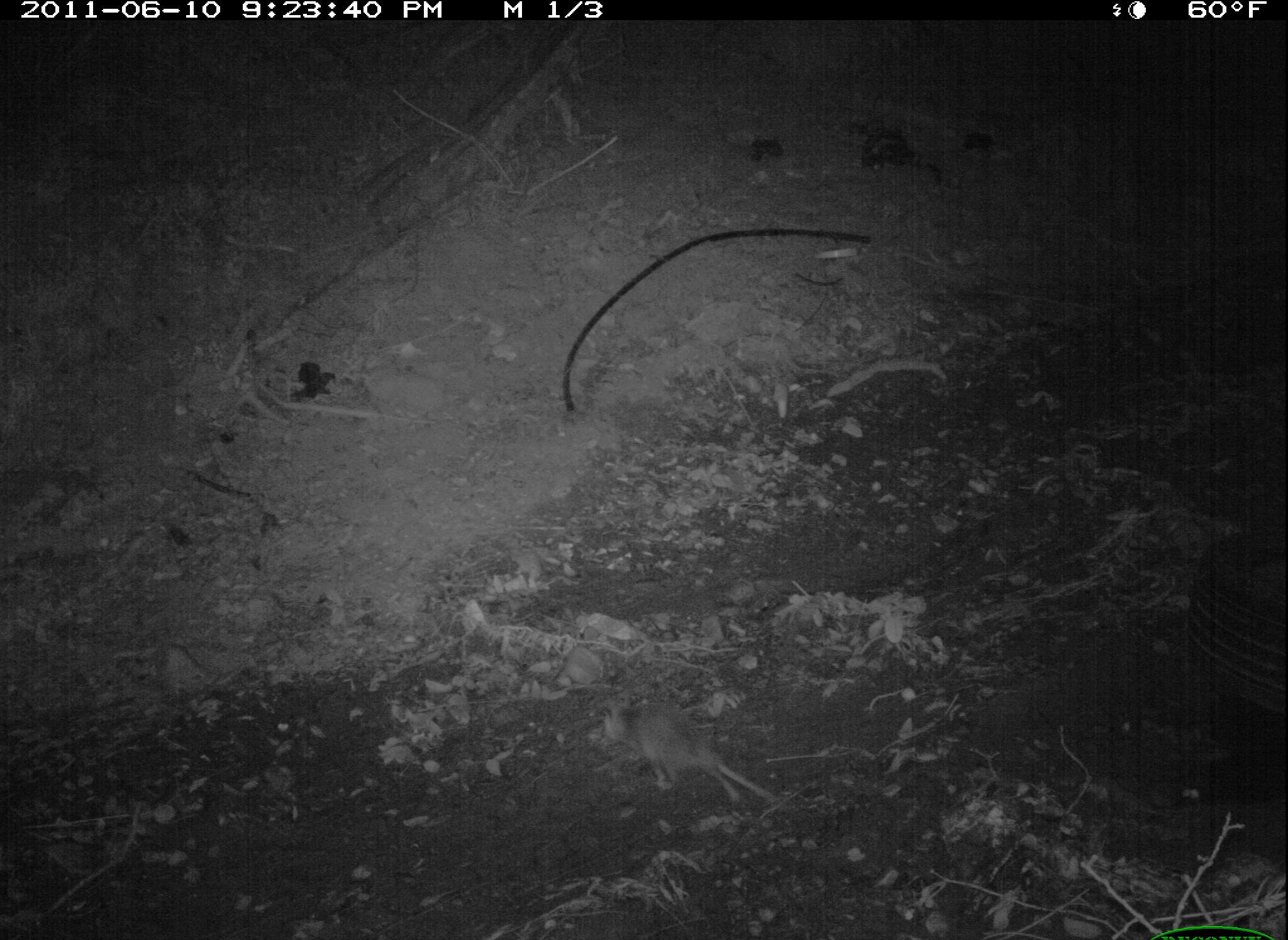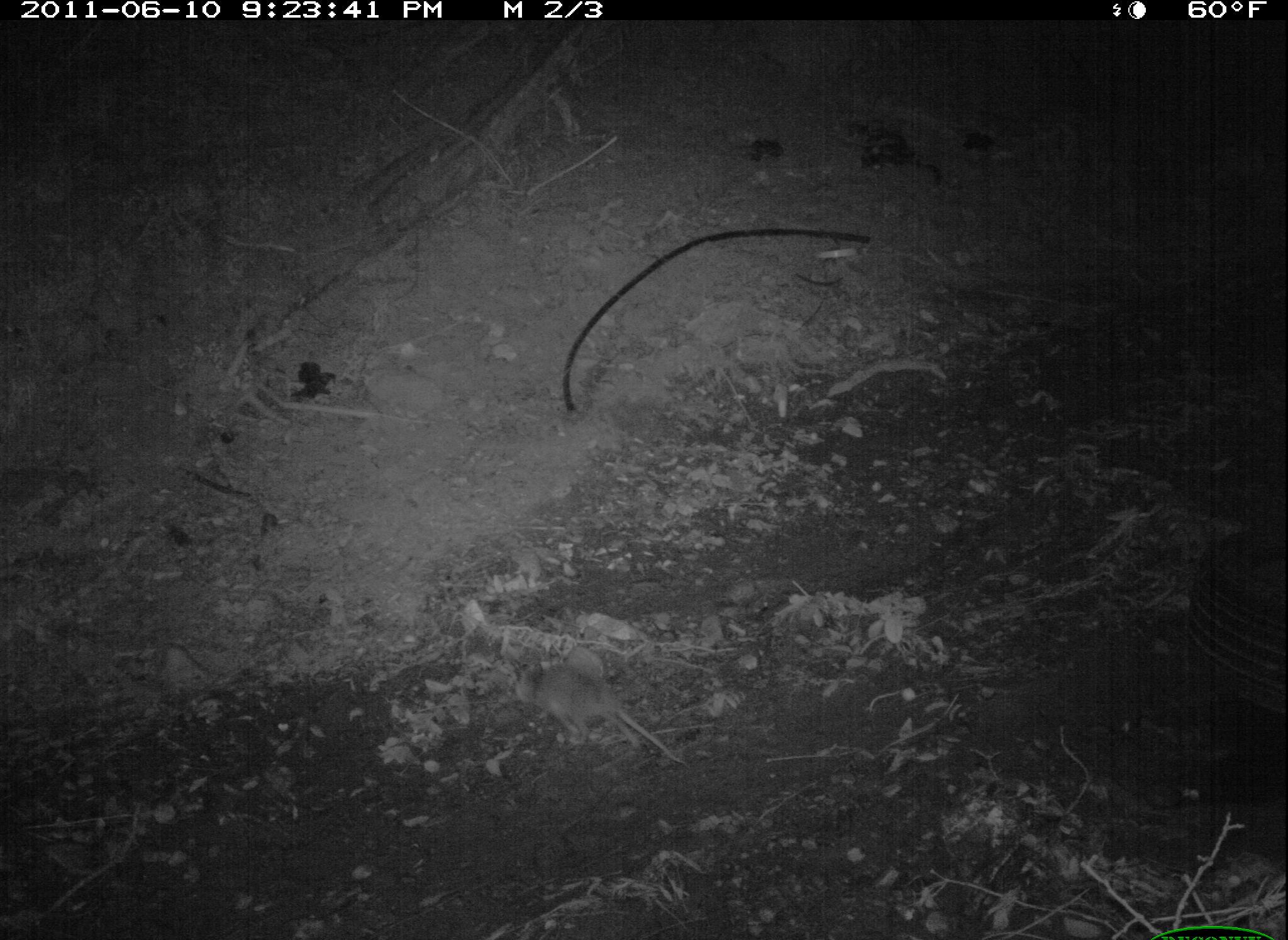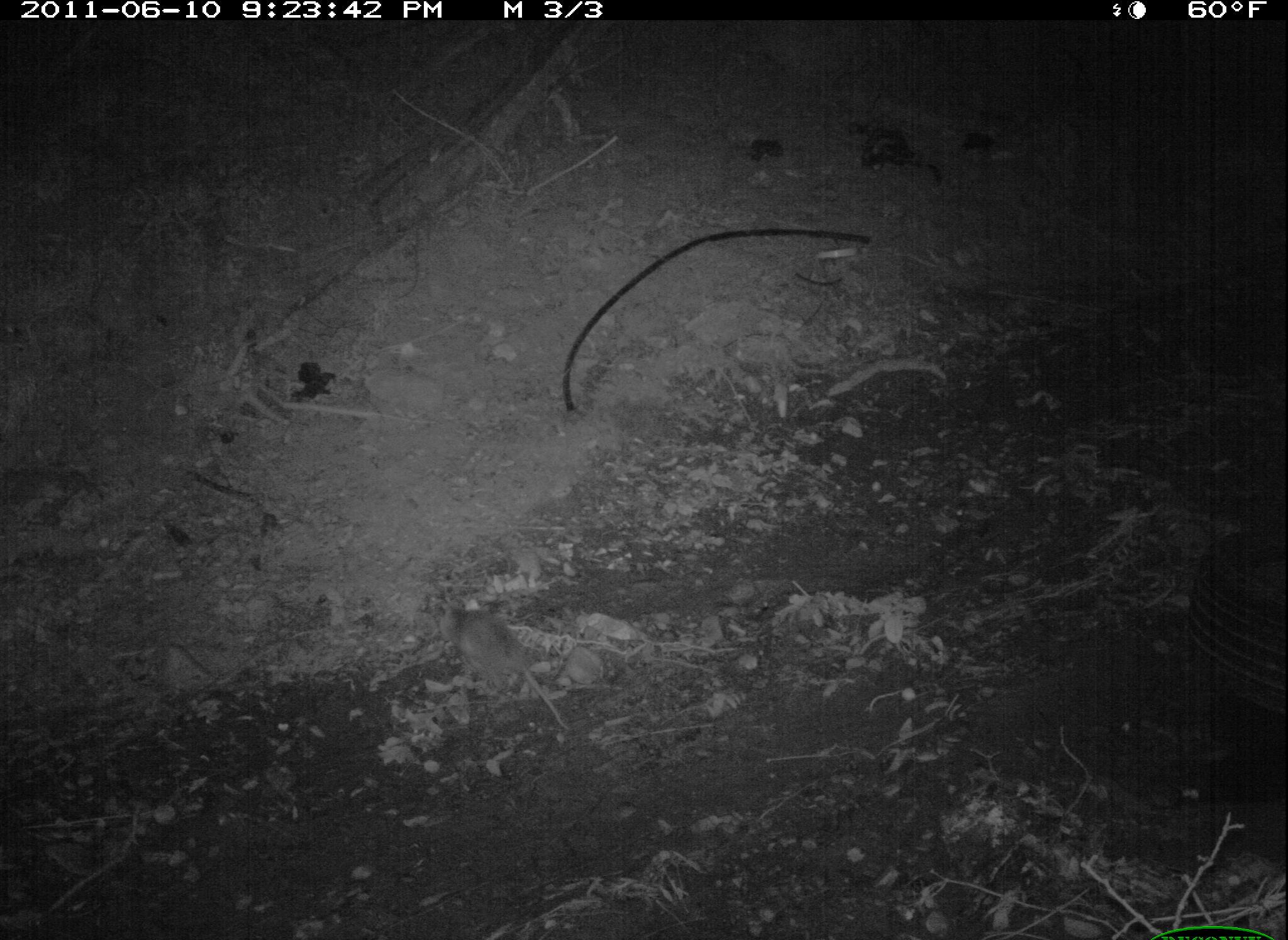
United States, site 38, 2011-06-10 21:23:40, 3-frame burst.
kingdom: Animalia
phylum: Chordata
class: Mammalia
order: Didelphimorphia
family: Didelphidae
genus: Didelphis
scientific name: Didelphis virginiana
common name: virginia opossum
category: opossum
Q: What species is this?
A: Opossum (virginia opossum) (Didelphis virginiana).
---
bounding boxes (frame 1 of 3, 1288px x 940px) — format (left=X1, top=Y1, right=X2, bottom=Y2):
opossum: (left=586, top=697, right=794, bottom=820)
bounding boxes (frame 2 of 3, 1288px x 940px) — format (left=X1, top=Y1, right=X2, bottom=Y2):
opossum: (left=504, top=652, right=696, bottom=784)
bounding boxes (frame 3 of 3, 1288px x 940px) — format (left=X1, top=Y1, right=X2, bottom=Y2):
opossum: (left=433, top=599, right=584, bottom=746)